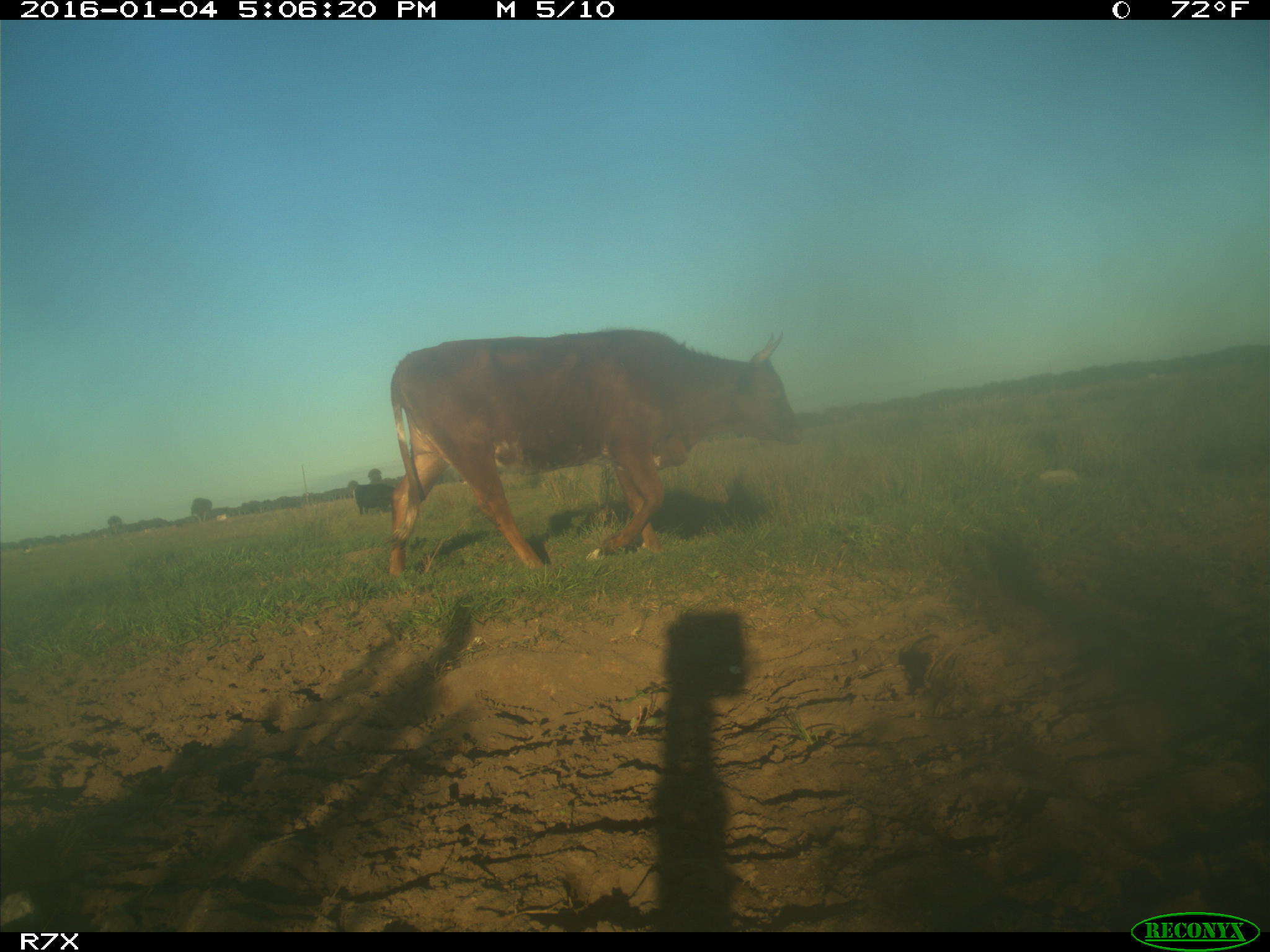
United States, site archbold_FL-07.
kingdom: Animalia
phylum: Chordata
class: Mammalia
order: Artiodactyla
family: Bovidae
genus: Bos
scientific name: Bos taurus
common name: domestic cow